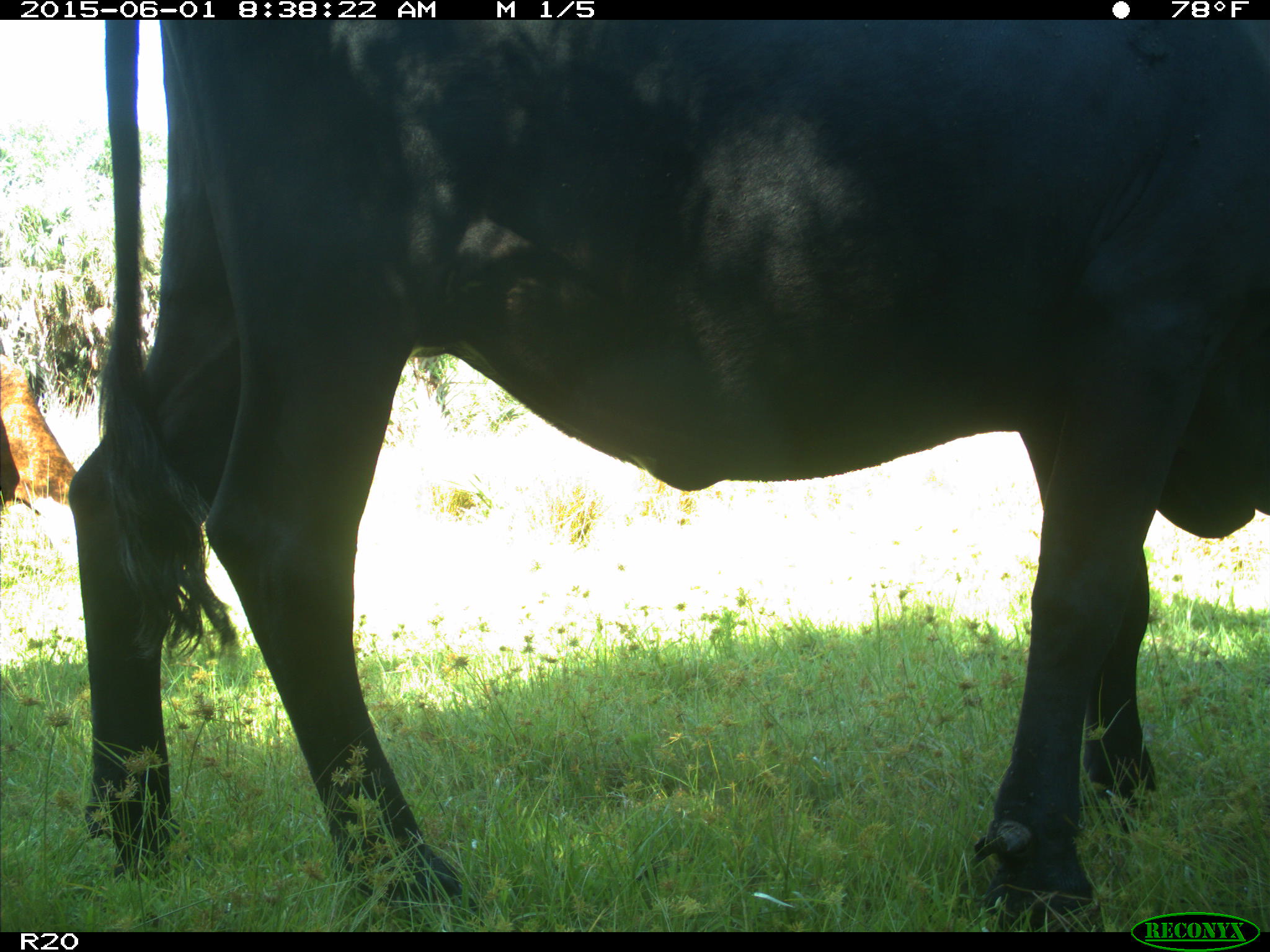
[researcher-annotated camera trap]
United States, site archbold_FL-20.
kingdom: Animalia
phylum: Chordata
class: Mammalia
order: Artiodactyla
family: Bovidae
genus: Bos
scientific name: Bos taurus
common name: domestic cow